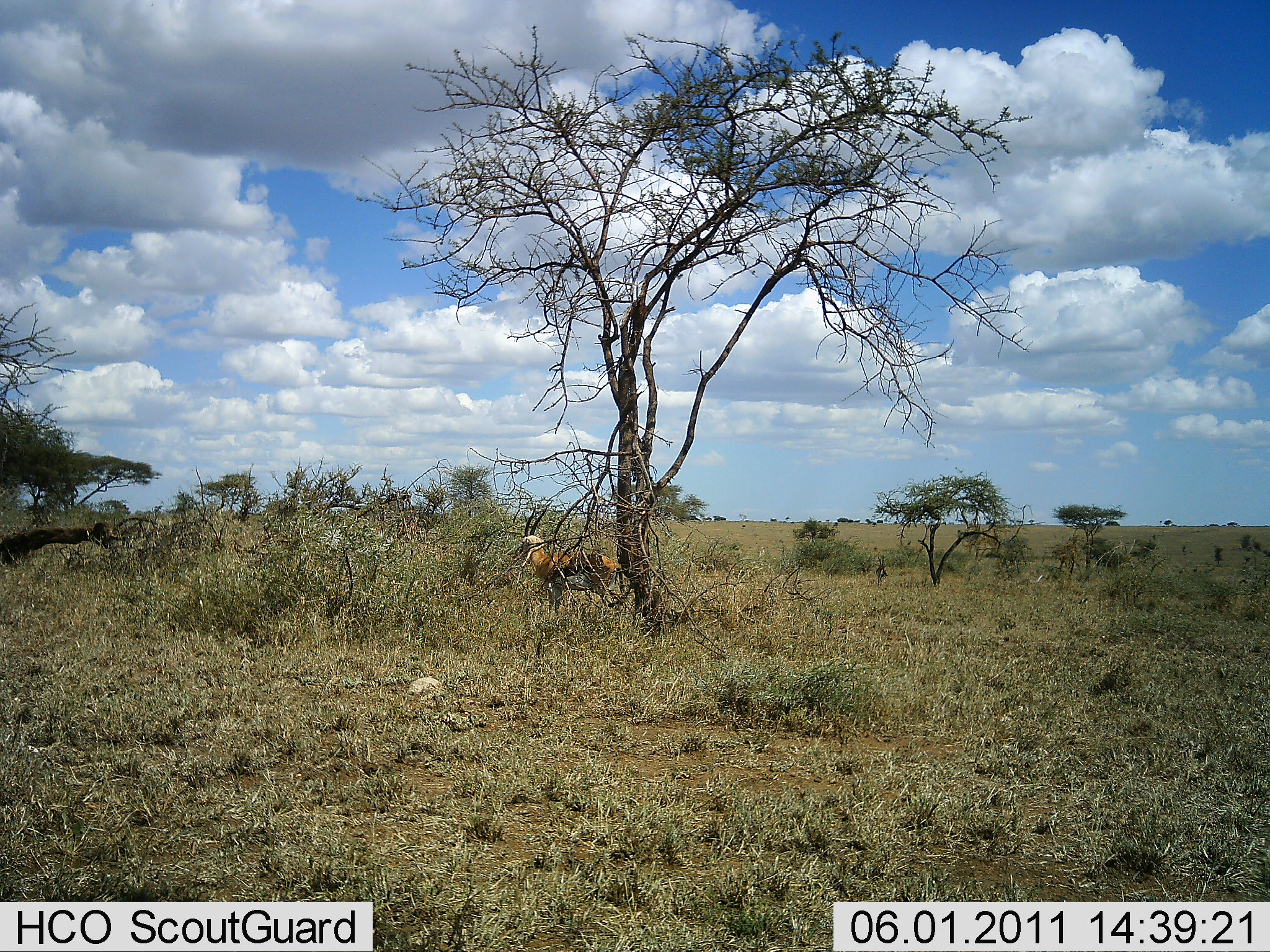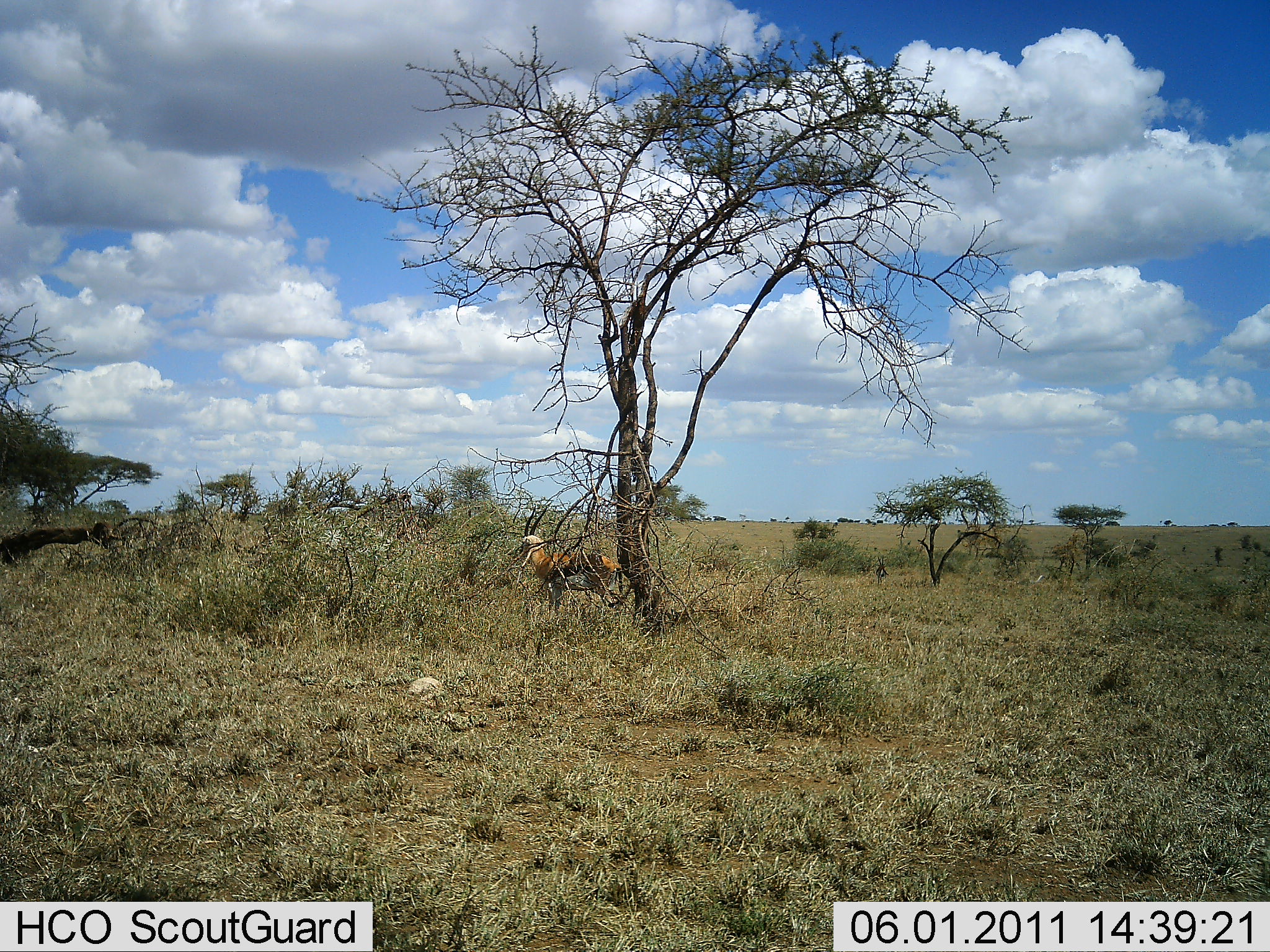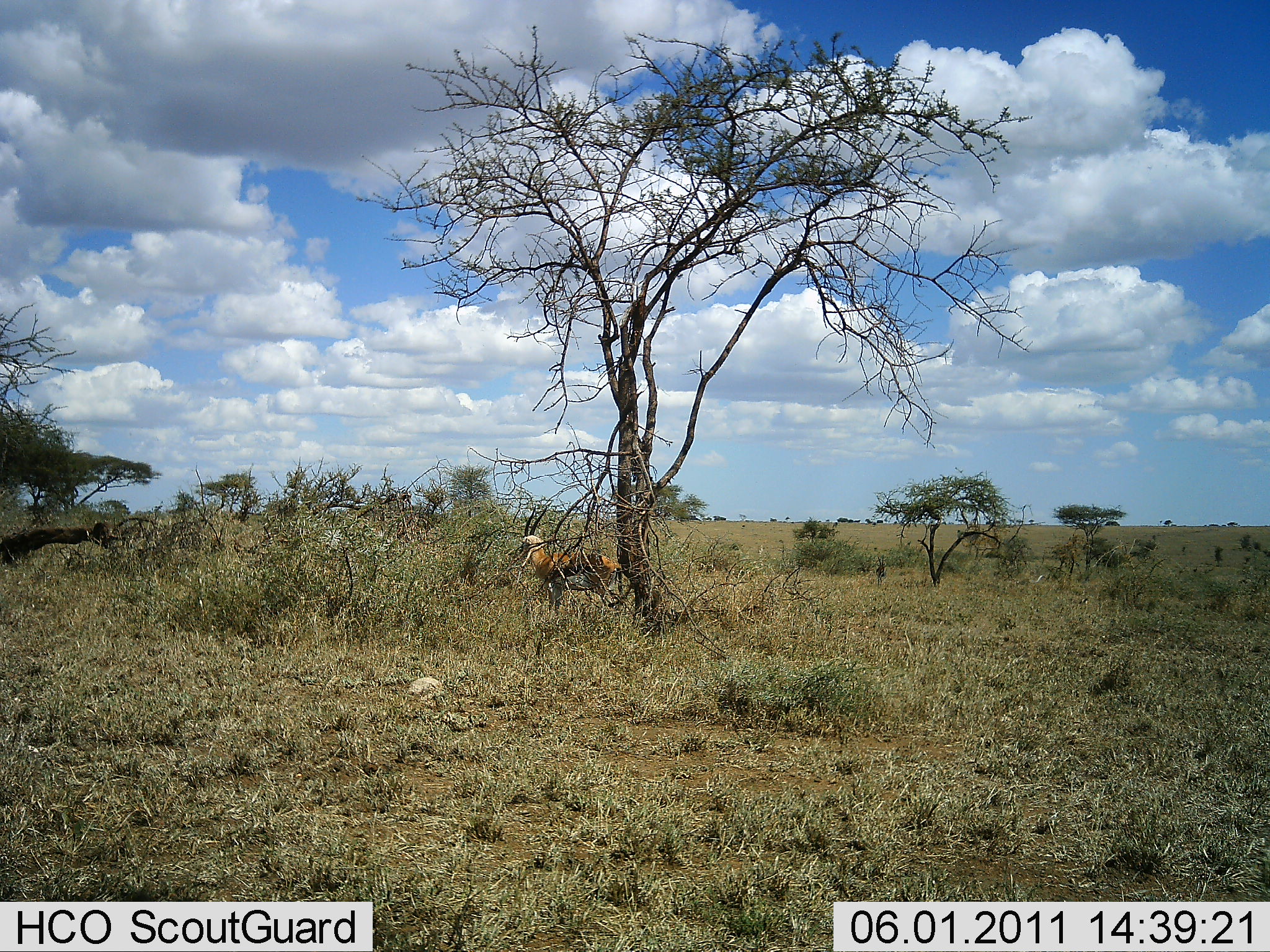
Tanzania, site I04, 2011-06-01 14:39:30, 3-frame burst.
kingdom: Animalia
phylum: Chordata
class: Mammalia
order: Artiodactyla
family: Bovidae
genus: Eudorcas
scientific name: Eudorcas thomsonii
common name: thomson's gazelle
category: gazellethomsons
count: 1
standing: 100%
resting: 0%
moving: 0%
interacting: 0%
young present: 0%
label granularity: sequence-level